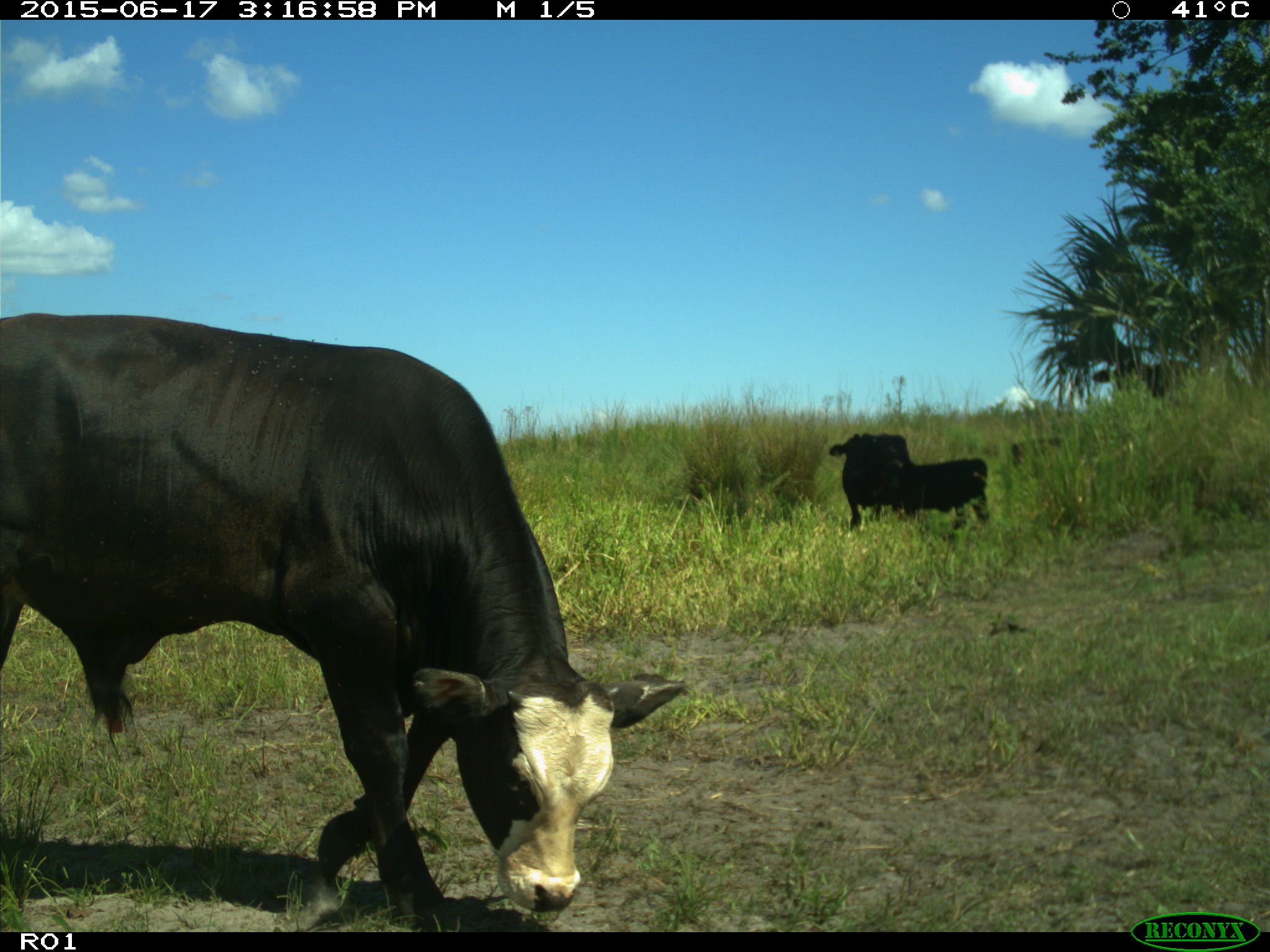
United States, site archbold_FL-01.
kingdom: Animalia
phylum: Chordata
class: Mammalia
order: Artiodactyla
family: Bovidae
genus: Bos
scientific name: Bos taurus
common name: domestic cow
Bos taurus (domestic cow).